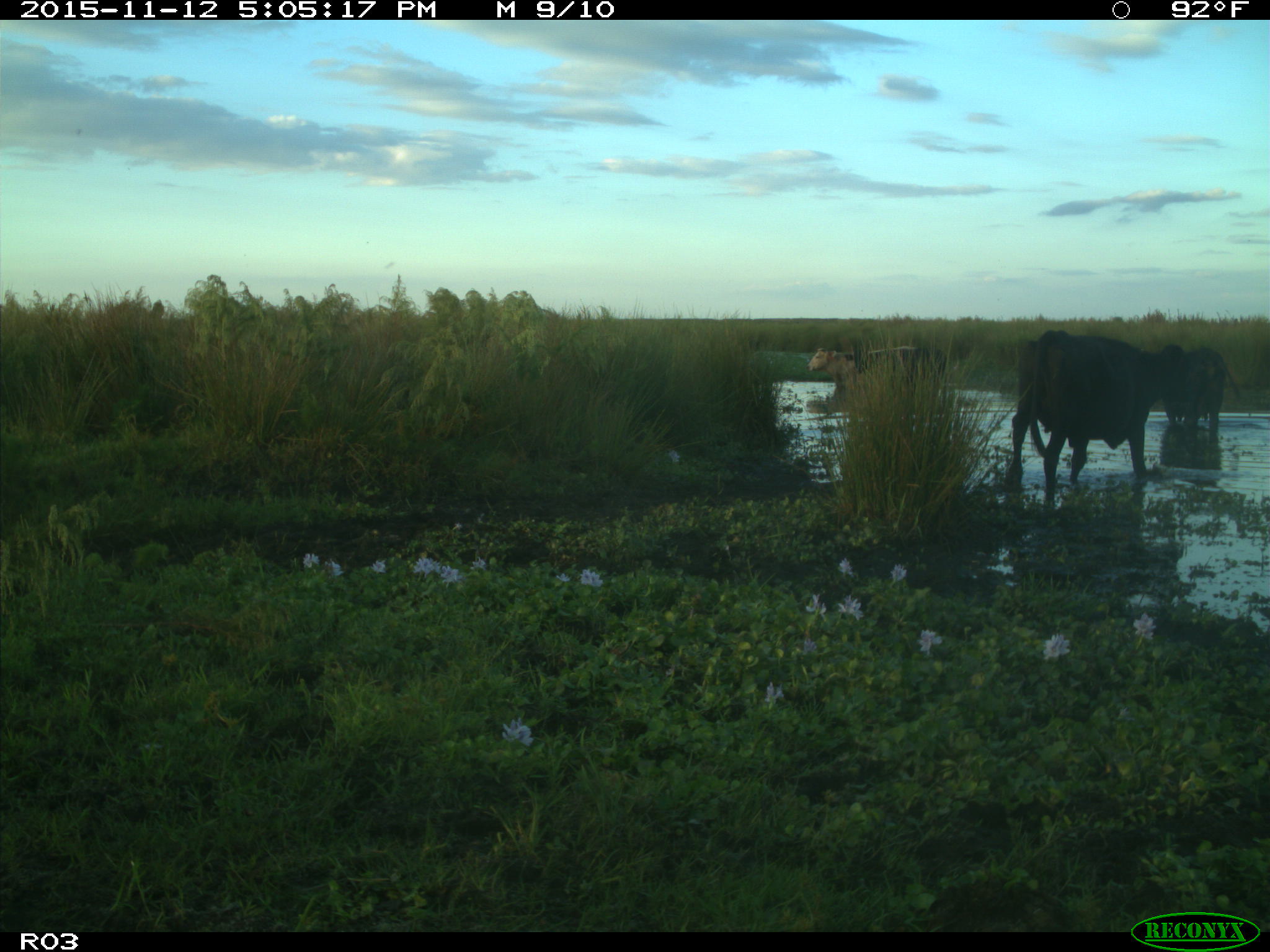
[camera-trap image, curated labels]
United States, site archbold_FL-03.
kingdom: Animalia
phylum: Chordata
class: Mammalia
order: Artiodactyla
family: Bovidae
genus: Bos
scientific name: Bos taurus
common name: domestic cow